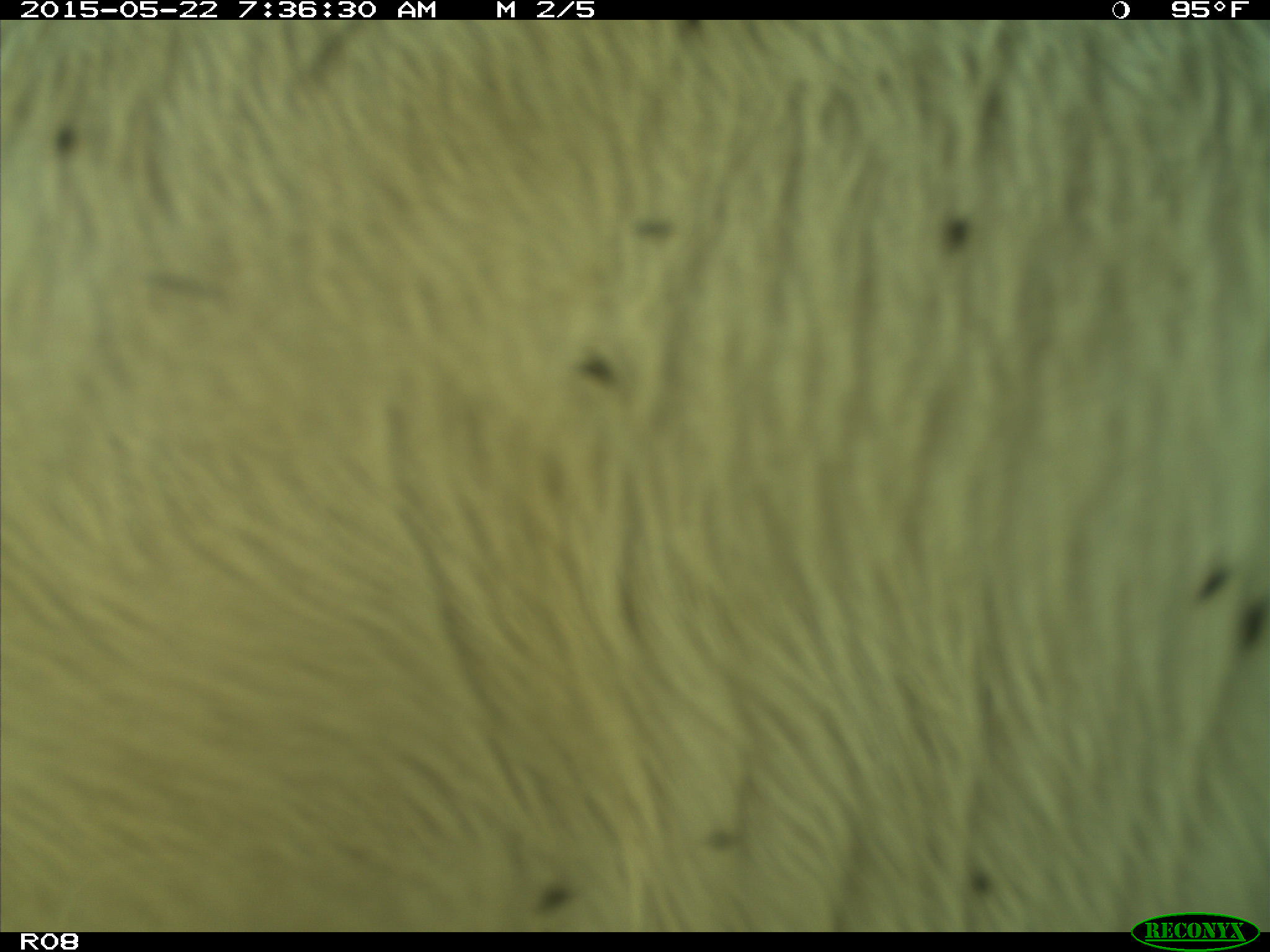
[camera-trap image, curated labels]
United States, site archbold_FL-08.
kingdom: Animalia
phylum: Chordata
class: Mammalia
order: Artiodactyla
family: Bovidae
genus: Bos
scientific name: Bos taurus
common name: domestic cow